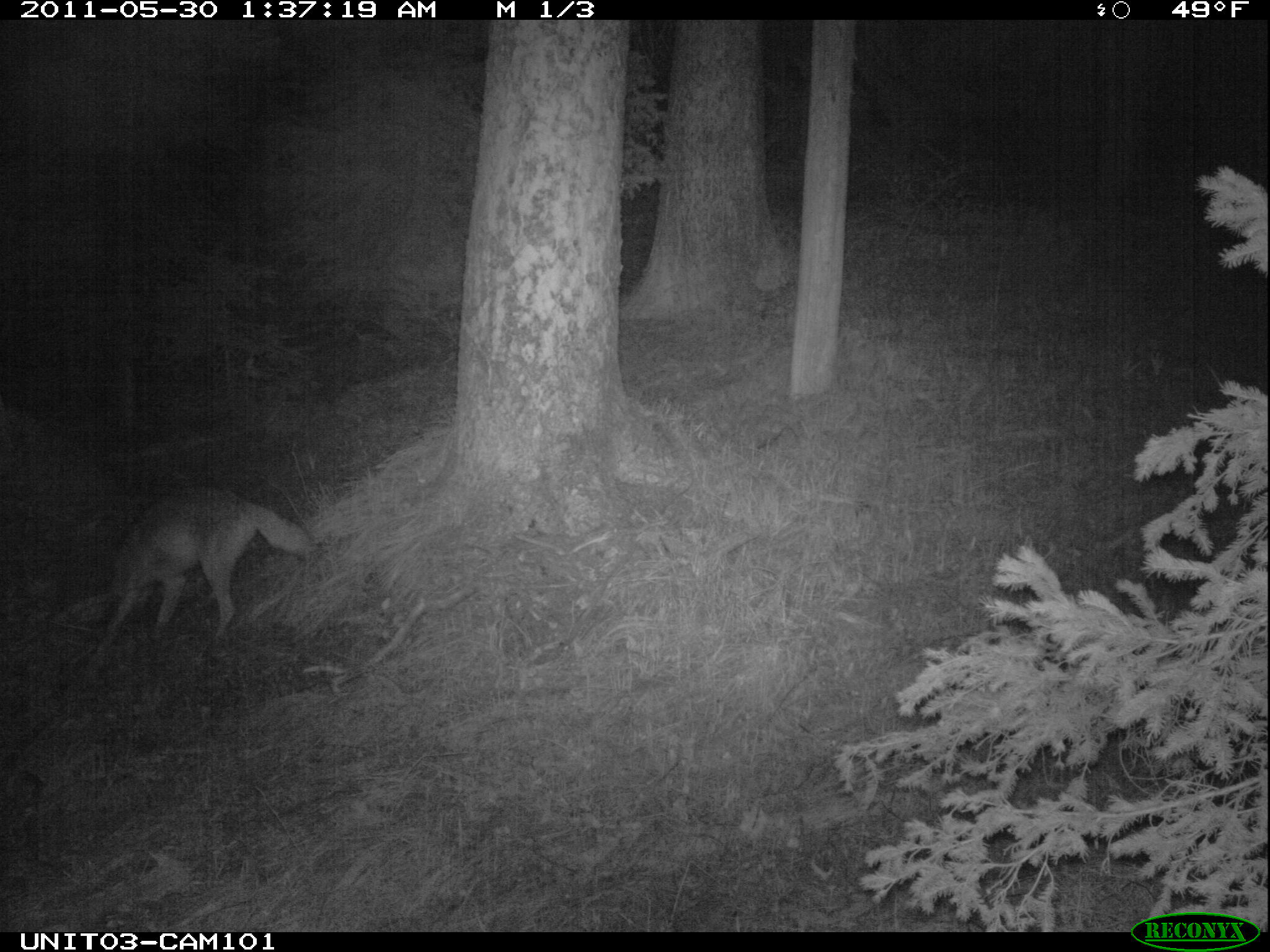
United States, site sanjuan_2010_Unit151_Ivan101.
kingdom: Animalia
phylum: Chordata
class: Mammalia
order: Carnivora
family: Canidae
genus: Canis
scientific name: Canis latrans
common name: coyote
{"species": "Canis latrans (coyote)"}